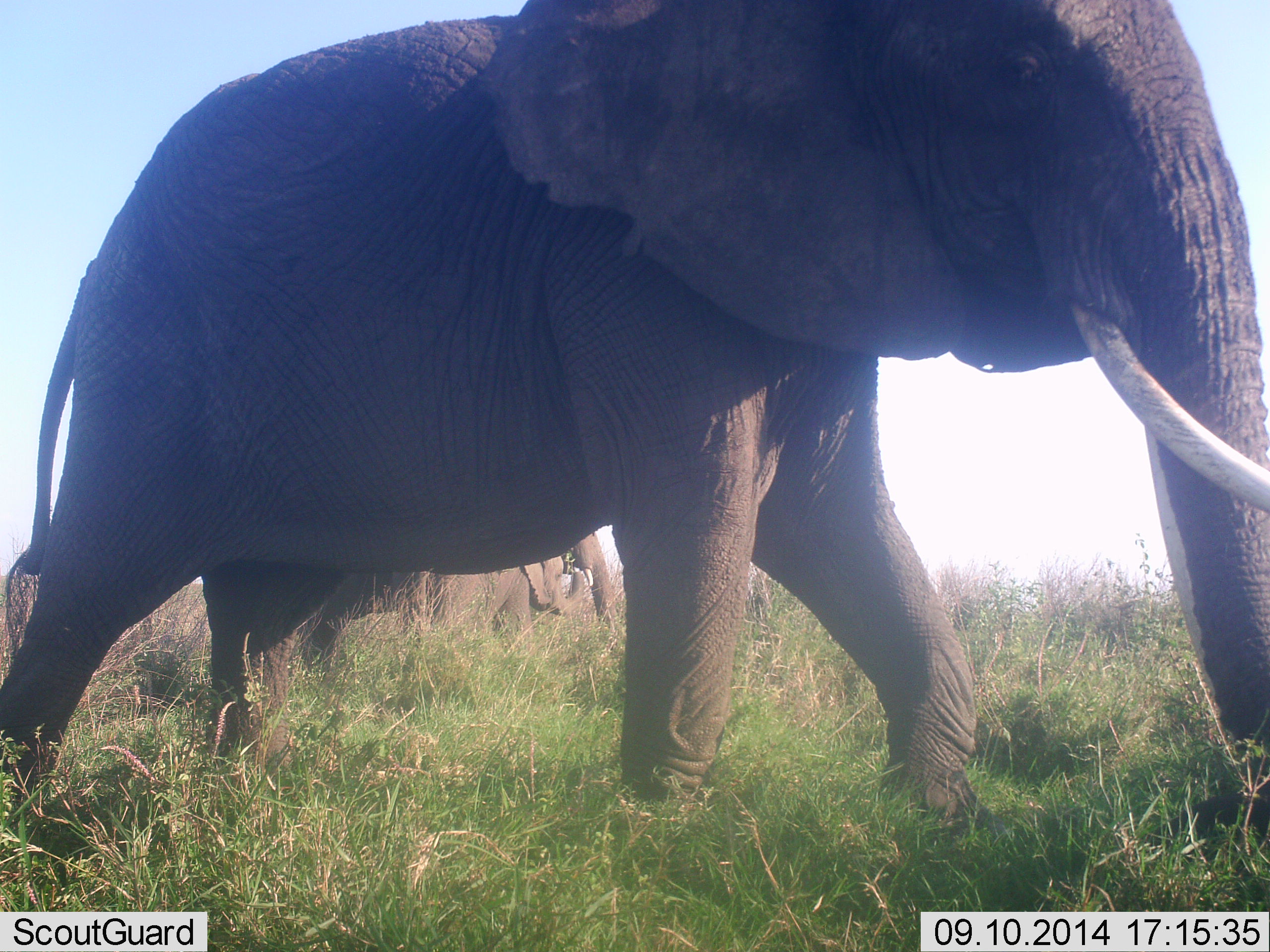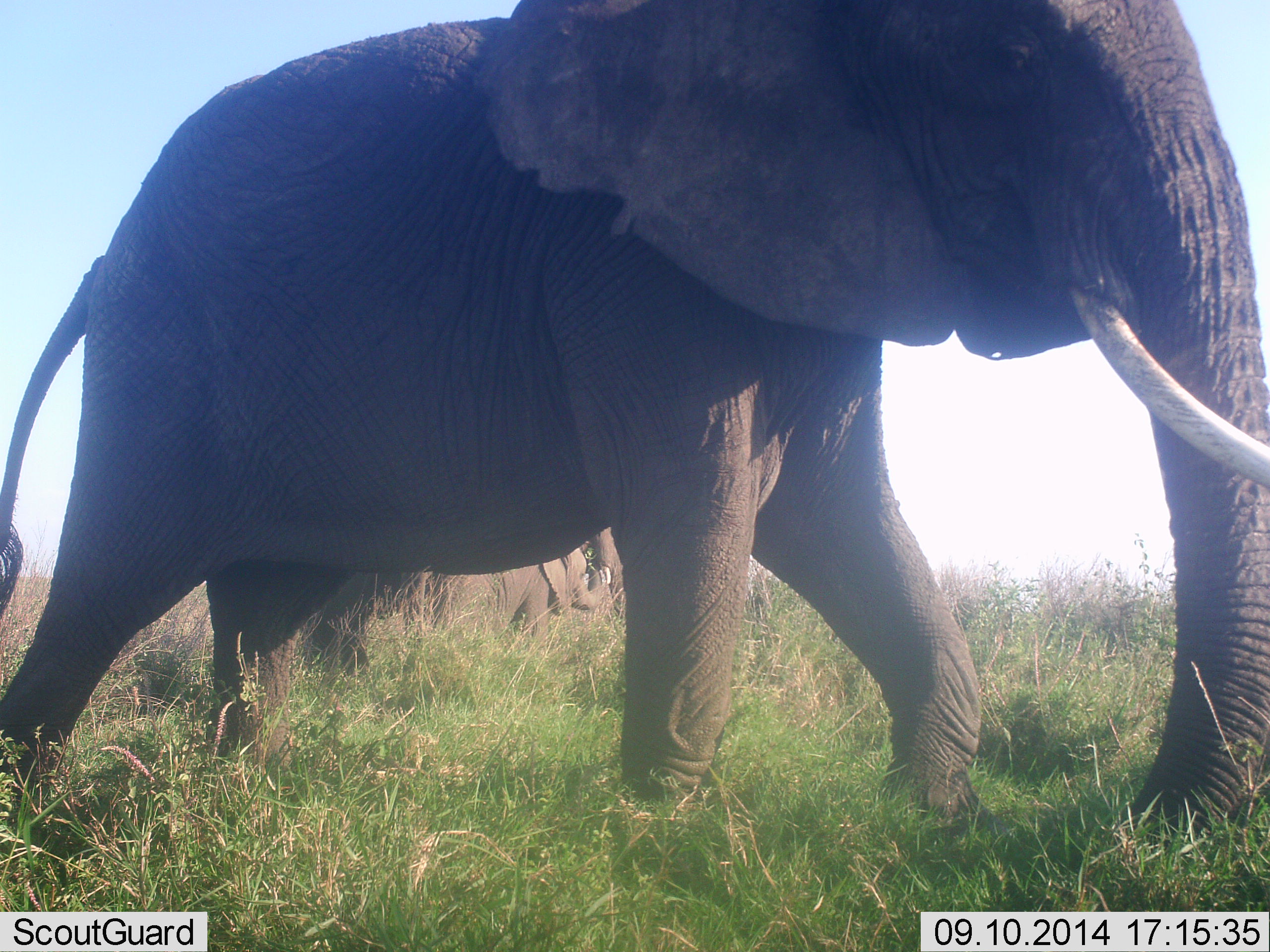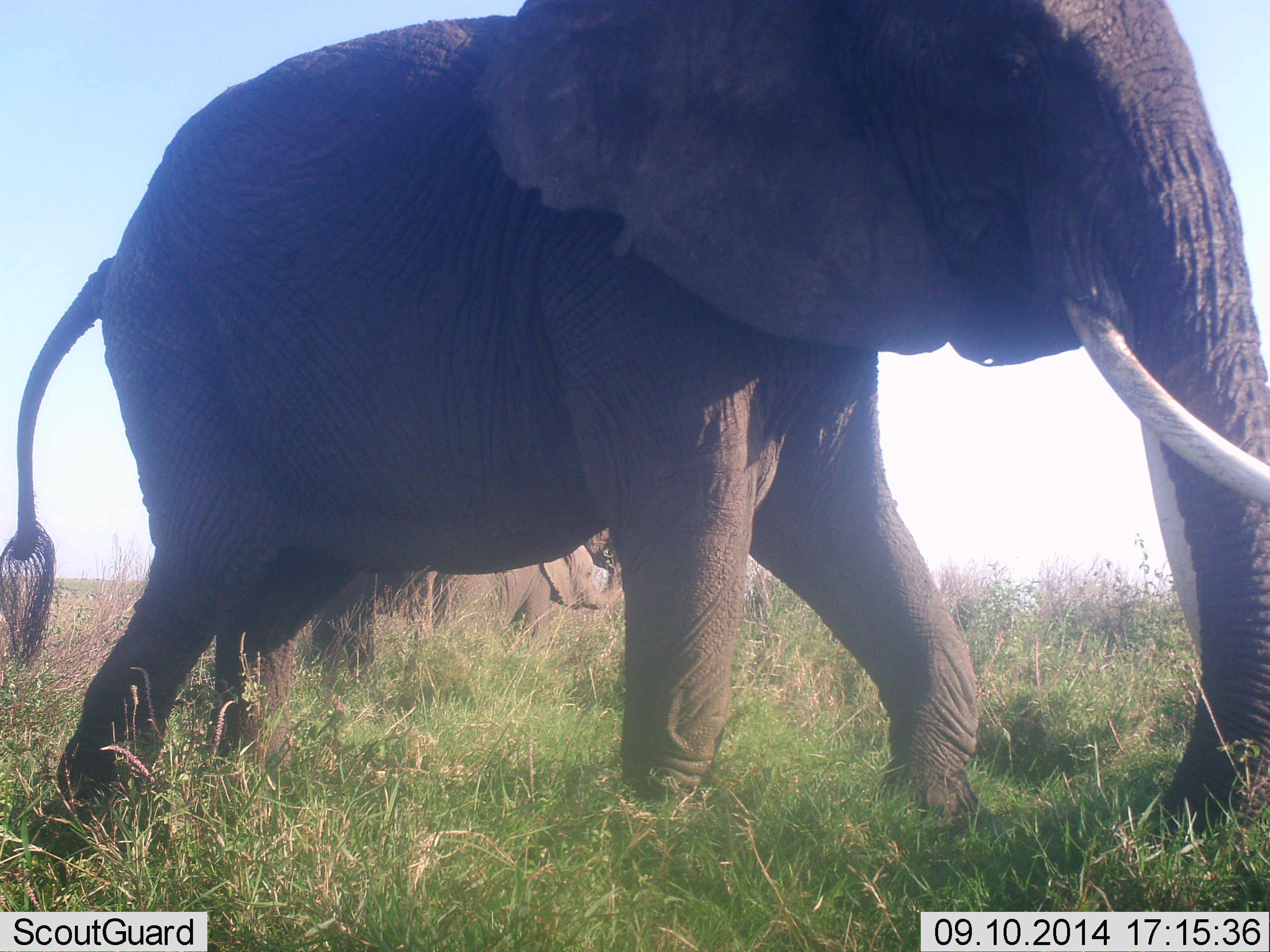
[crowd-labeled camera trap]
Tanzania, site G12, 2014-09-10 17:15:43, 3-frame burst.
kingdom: Animalia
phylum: Chordata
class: Mammalia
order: Proboscidea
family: Elephantidae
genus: Loxodonta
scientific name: Loxodonta africana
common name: african bush elephant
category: elephant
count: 2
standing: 70%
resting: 10%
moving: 60%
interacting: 0%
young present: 30%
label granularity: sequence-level